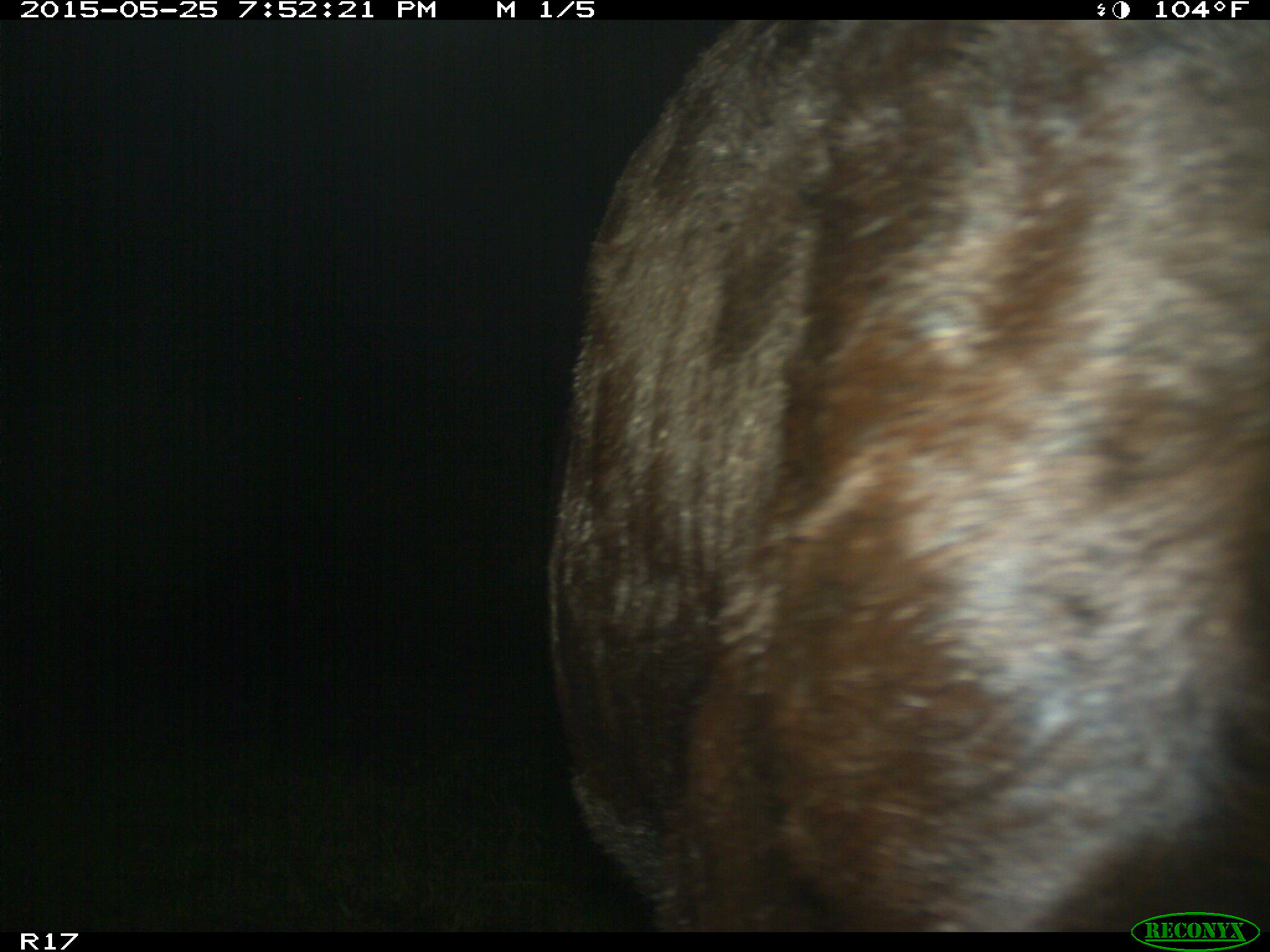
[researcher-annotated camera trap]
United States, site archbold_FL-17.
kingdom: Animalia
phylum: Chordata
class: Mammalia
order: Artiodactyla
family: Bovidae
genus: Bos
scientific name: Bos taurus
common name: domestic cow